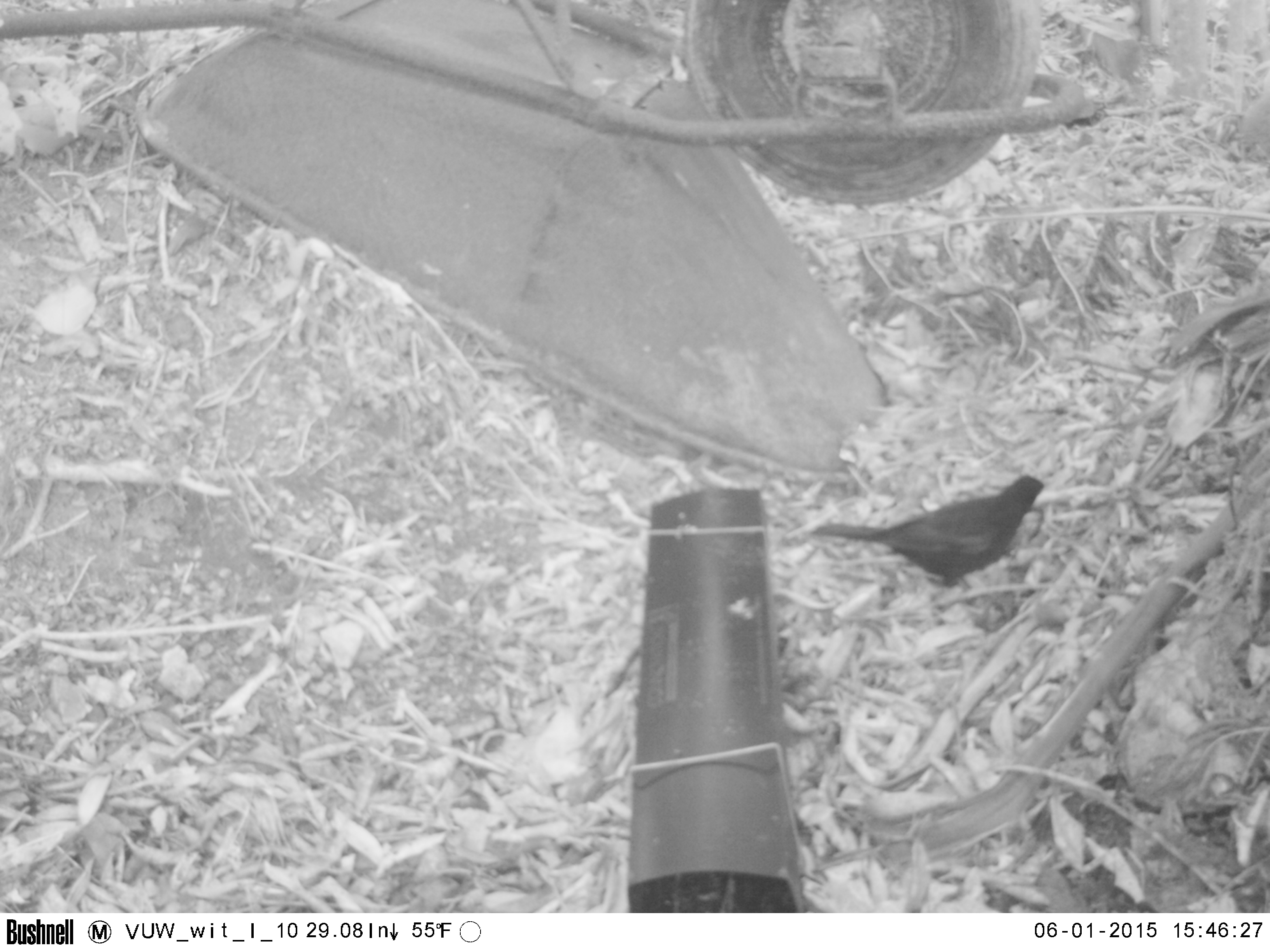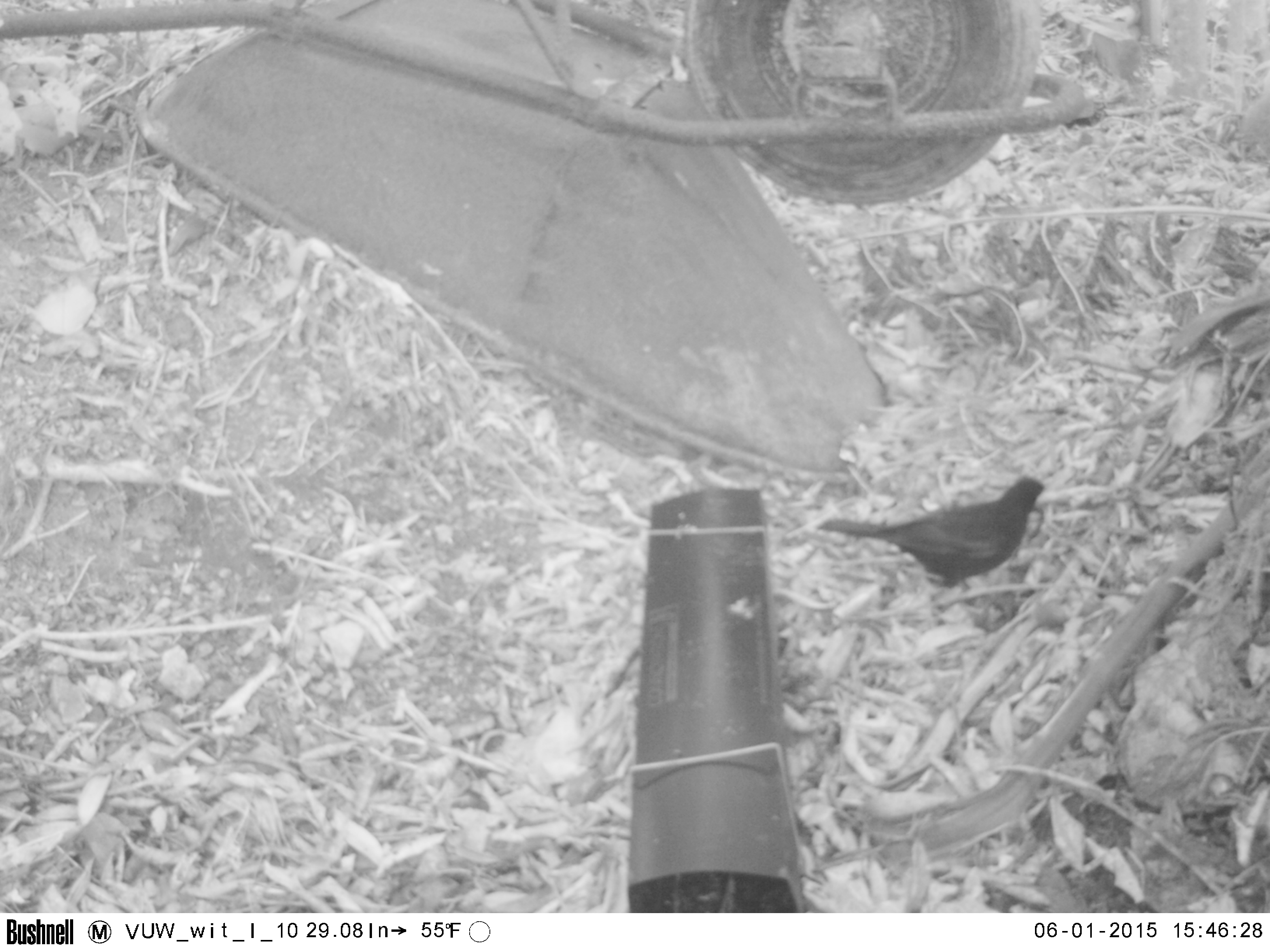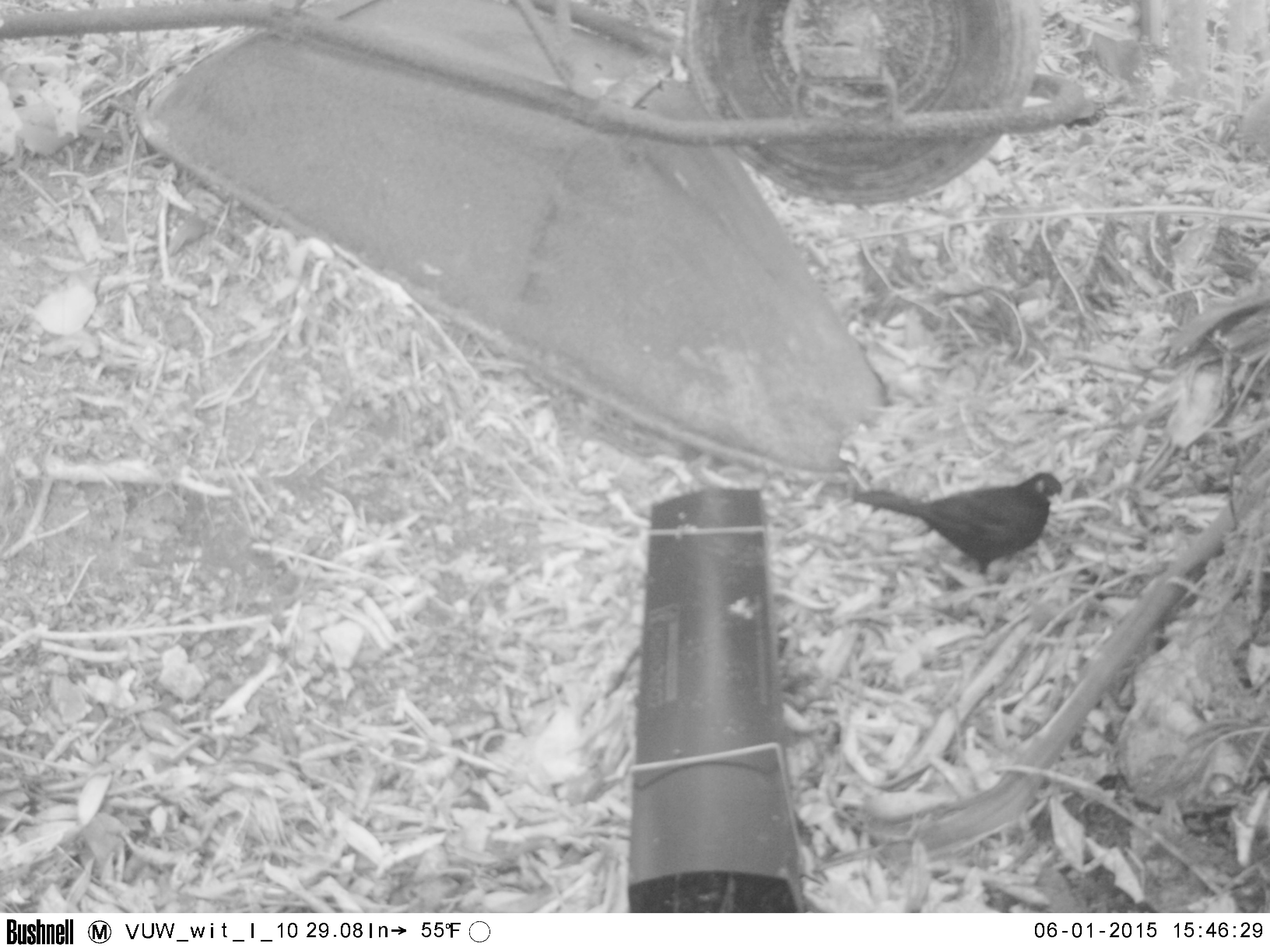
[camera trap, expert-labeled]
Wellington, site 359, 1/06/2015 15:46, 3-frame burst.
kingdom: Animalia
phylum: Chordata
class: Aves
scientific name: Aves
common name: bird